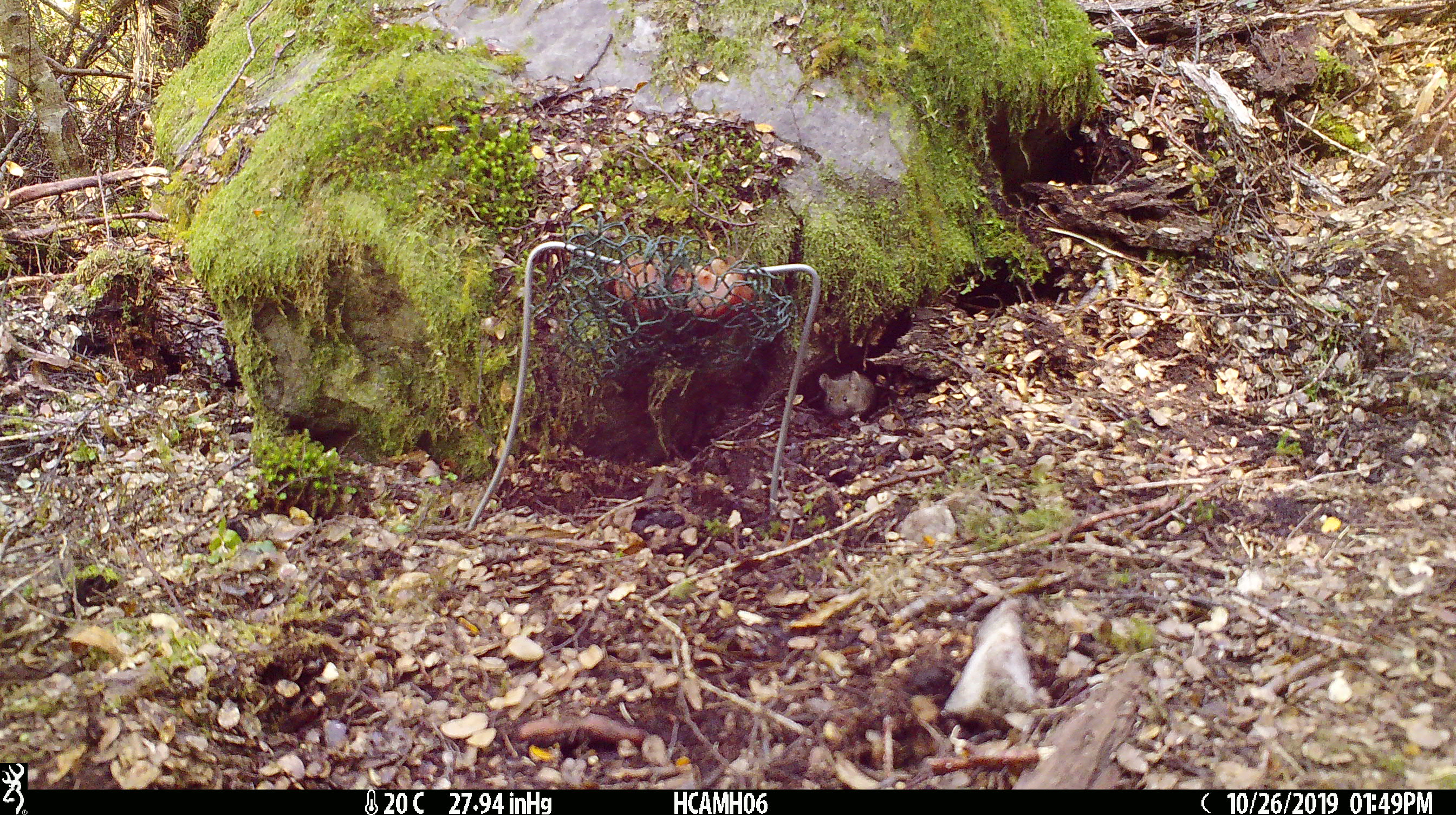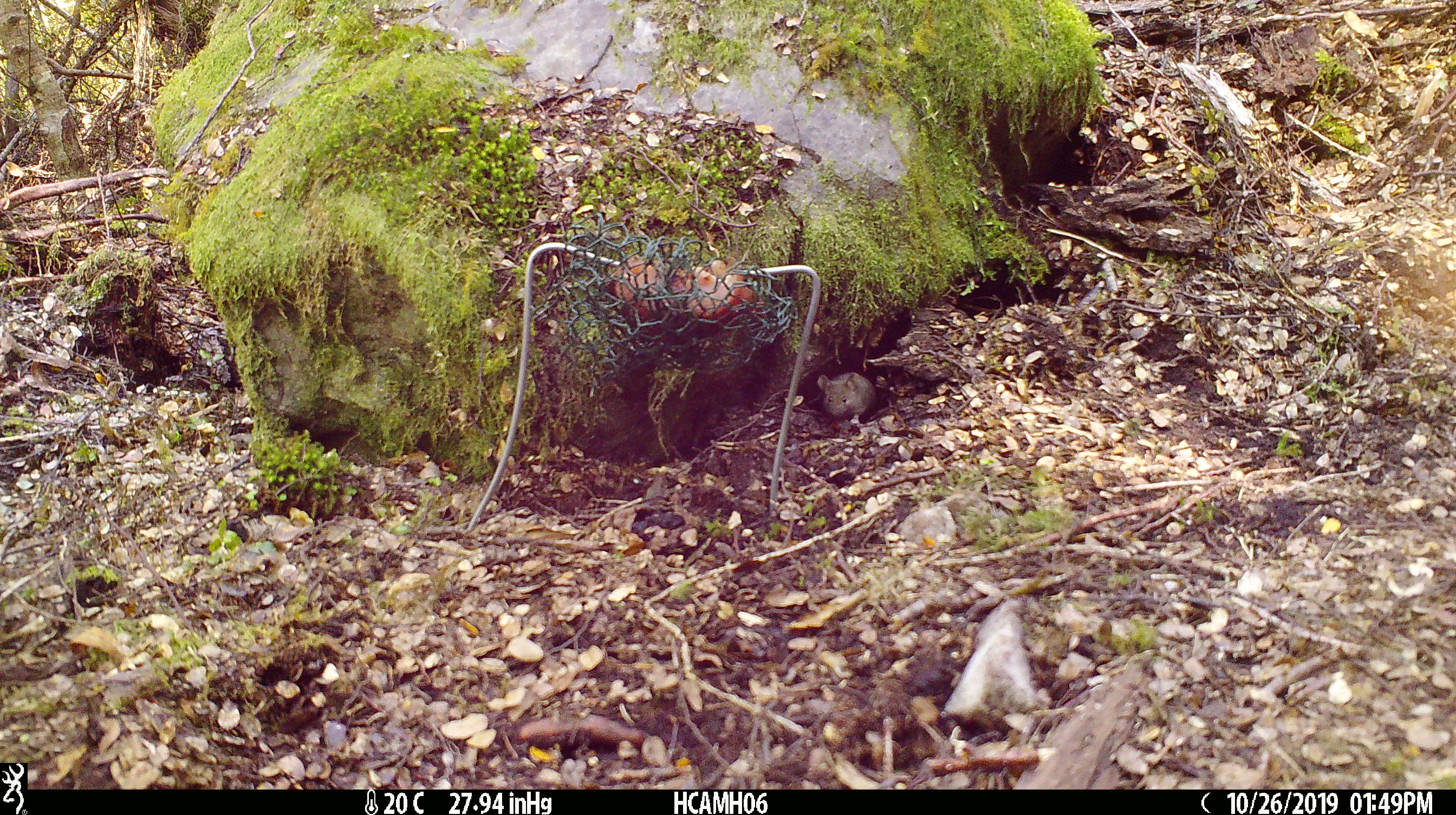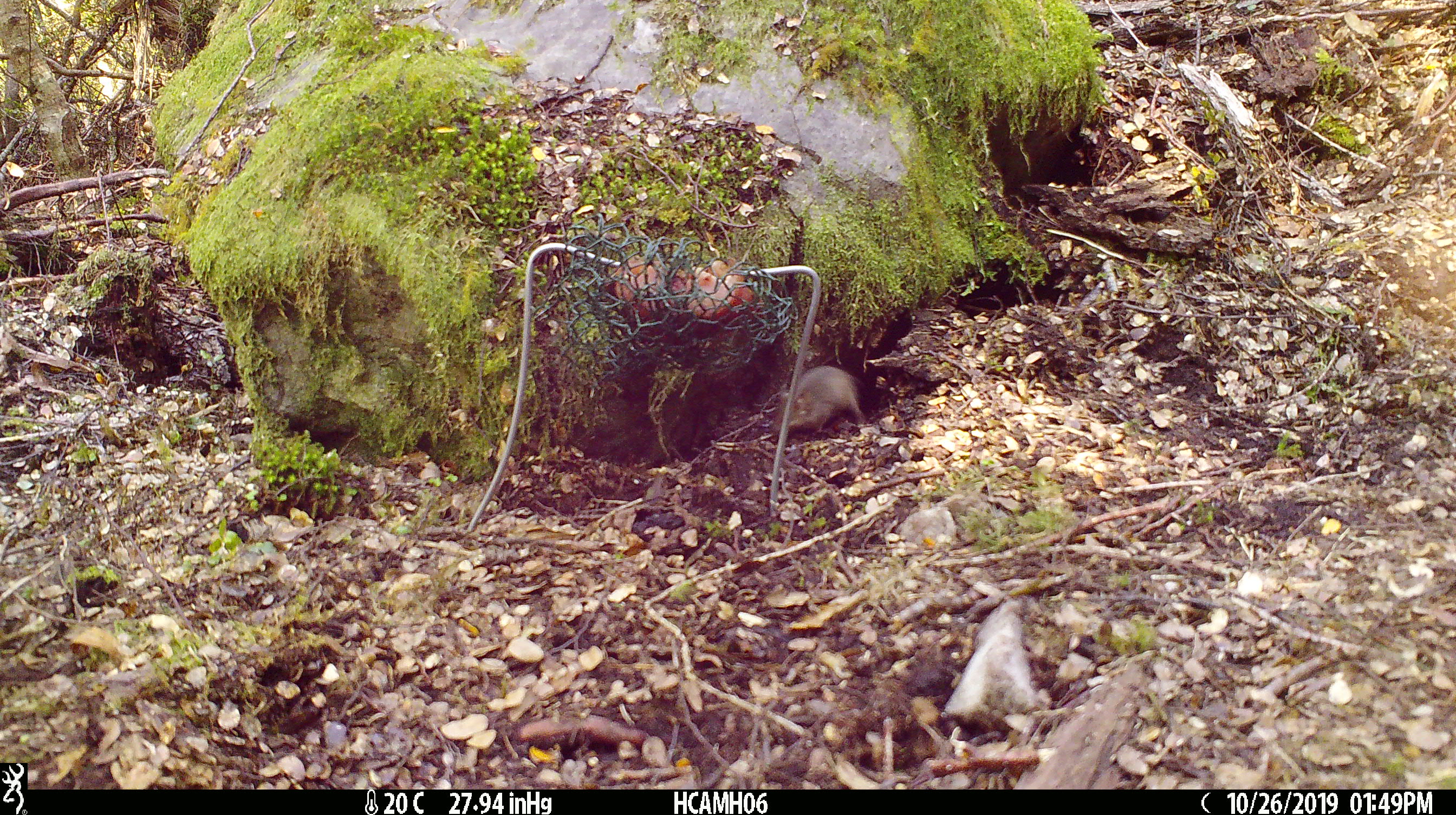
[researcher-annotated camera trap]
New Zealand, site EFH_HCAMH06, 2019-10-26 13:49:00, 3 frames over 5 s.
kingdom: Animalia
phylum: Chordata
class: Mammalia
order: Rodentia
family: Muridae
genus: Mus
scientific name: Mus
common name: mouse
Mouse (Mus).